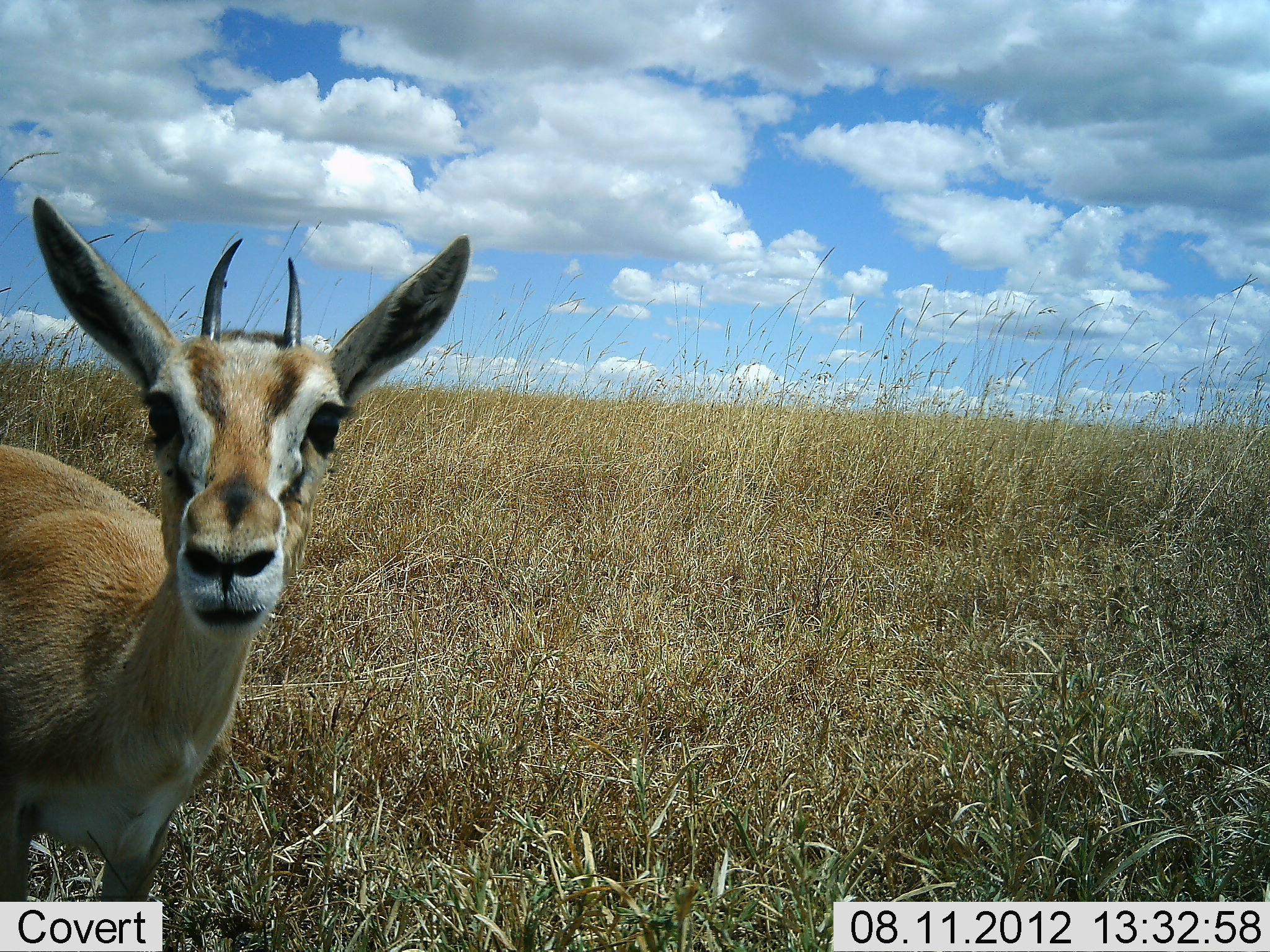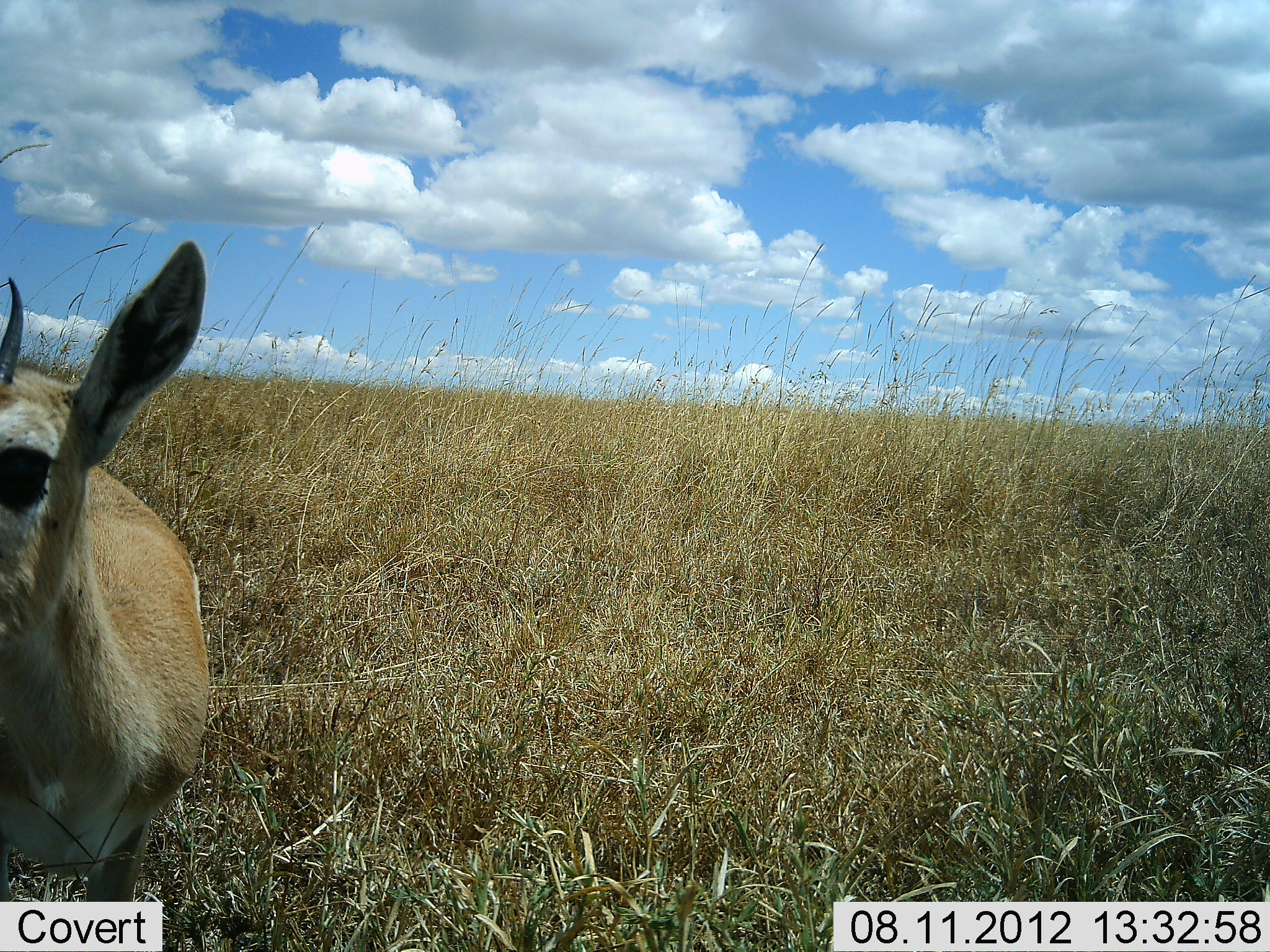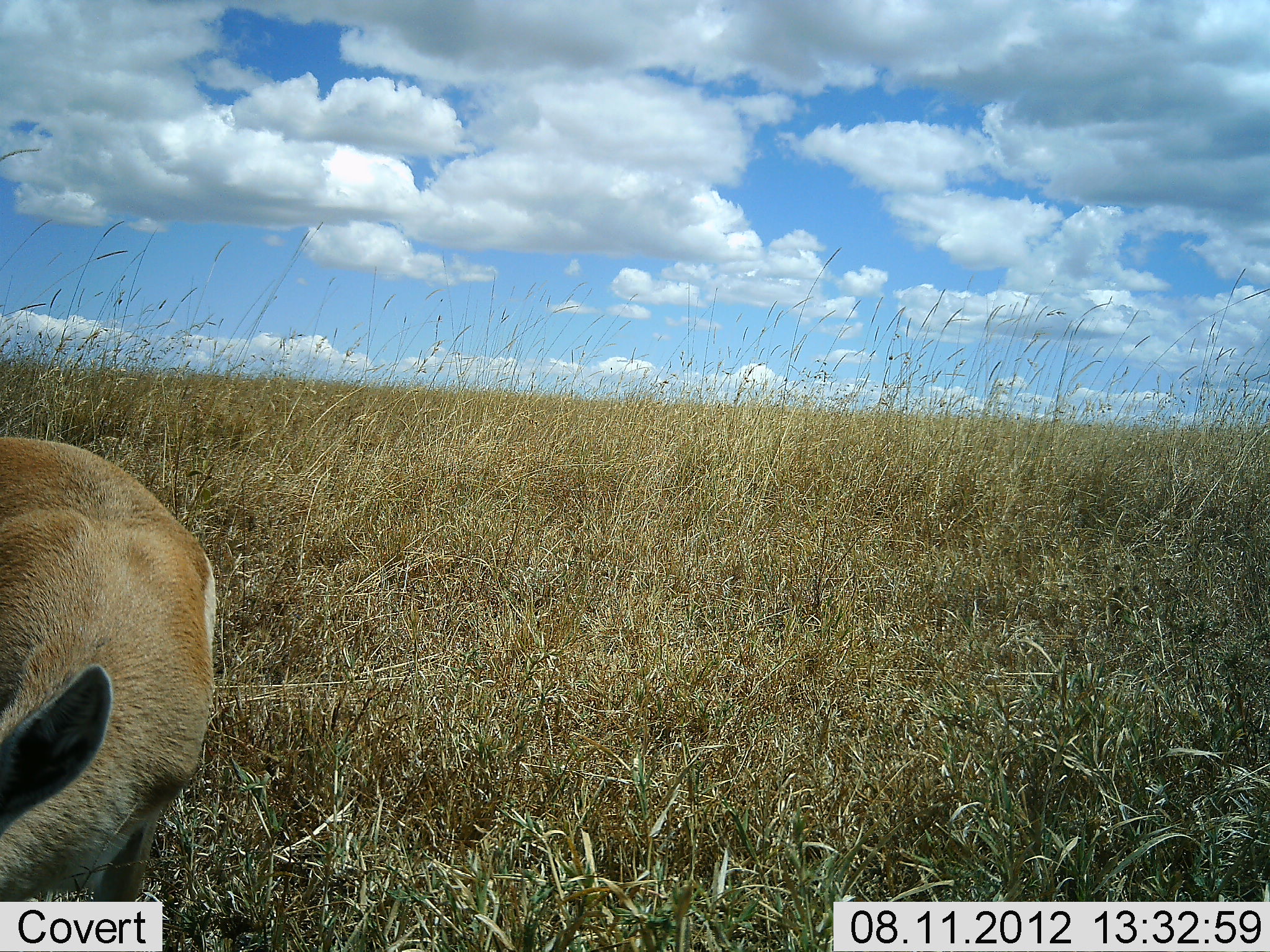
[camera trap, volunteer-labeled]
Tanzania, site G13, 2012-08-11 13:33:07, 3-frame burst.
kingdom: Animalia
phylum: Chordata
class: Mammalia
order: Artiodactyla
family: Bovidae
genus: Eudorcas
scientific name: Eudorcas thomsonii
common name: thomson's gazelle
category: gazellethomsons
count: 1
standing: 90%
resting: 0%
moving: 0%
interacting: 0%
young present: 0%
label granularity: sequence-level